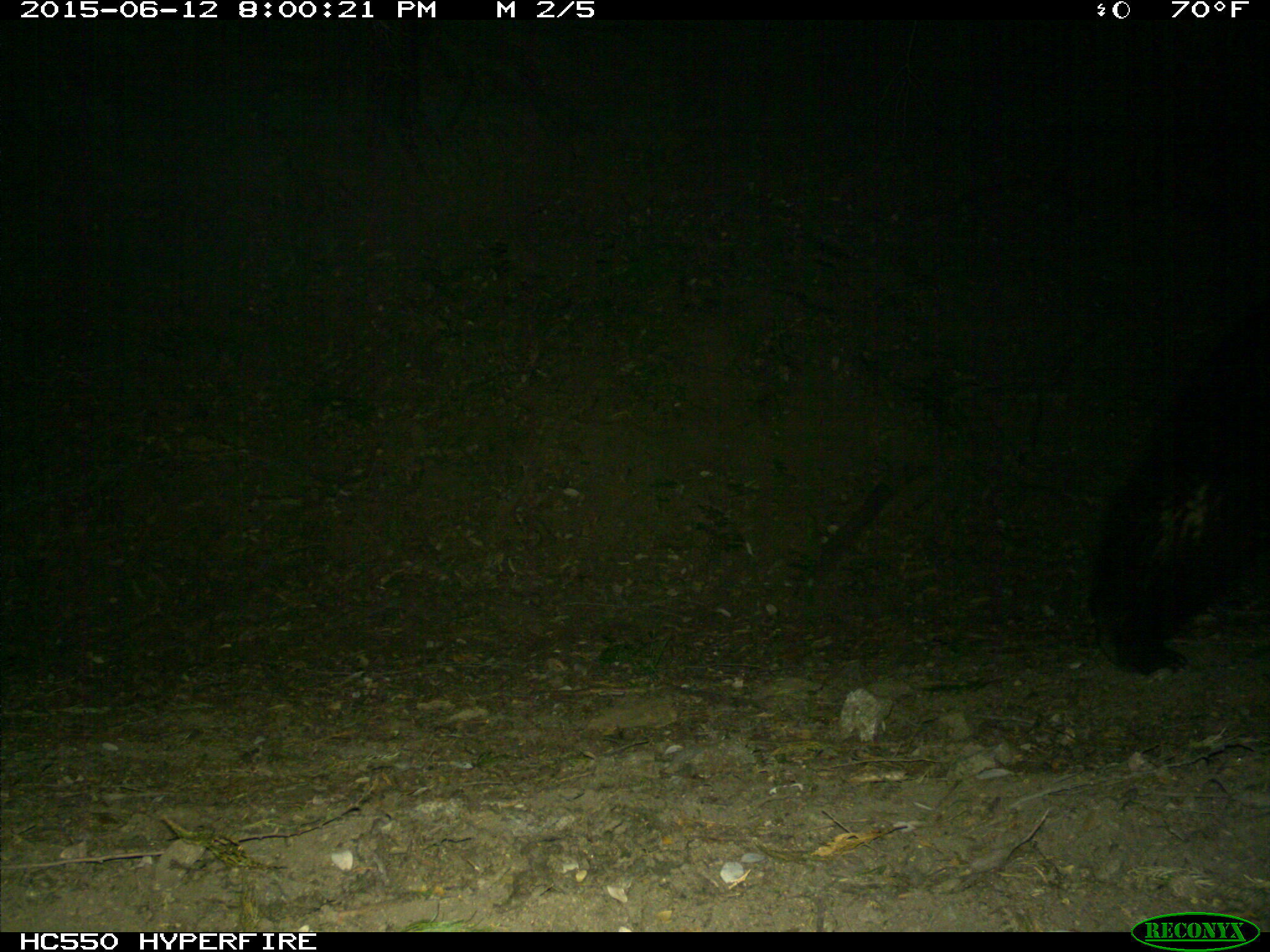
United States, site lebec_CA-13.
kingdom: Animalia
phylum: Chordata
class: Mammalia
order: Carnivora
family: Ursidae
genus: Ursus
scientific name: Ursus americanus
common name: american black bear